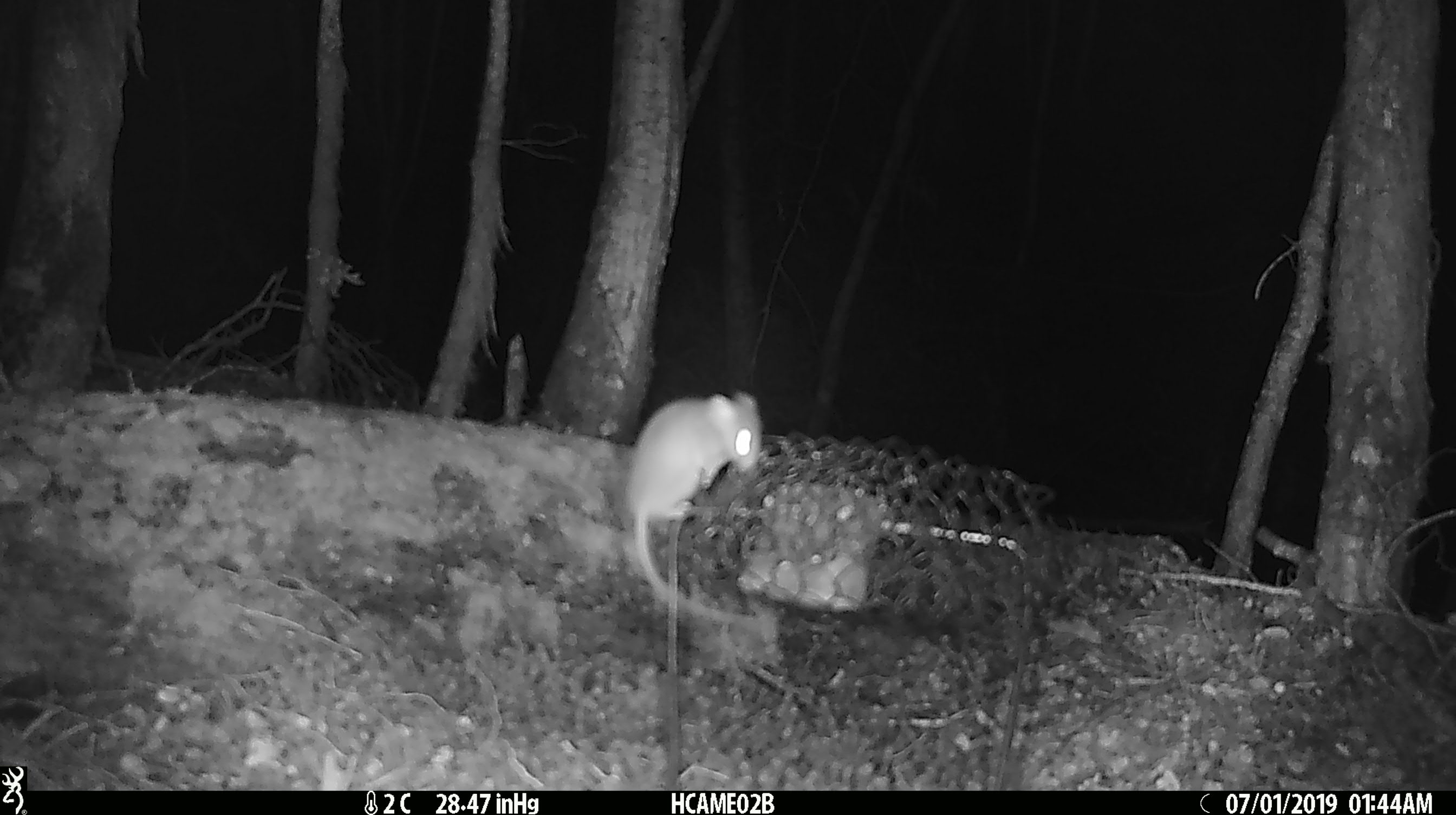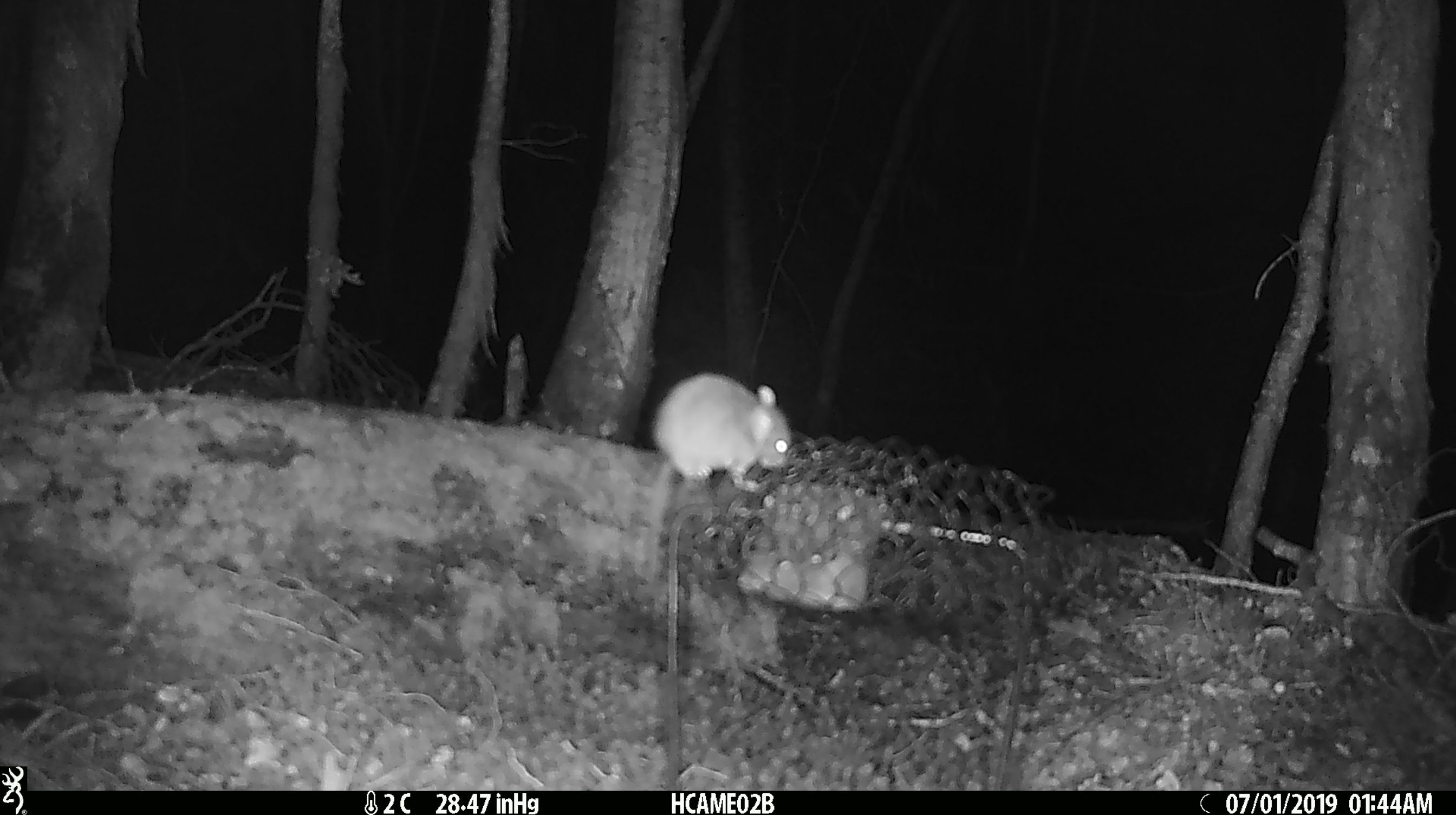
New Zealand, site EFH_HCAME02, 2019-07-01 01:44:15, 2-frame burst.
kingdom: Animalia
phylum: Chordata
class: Mammalia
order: Rodentia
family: Muridae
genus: Mus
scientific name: Mus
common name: mouse